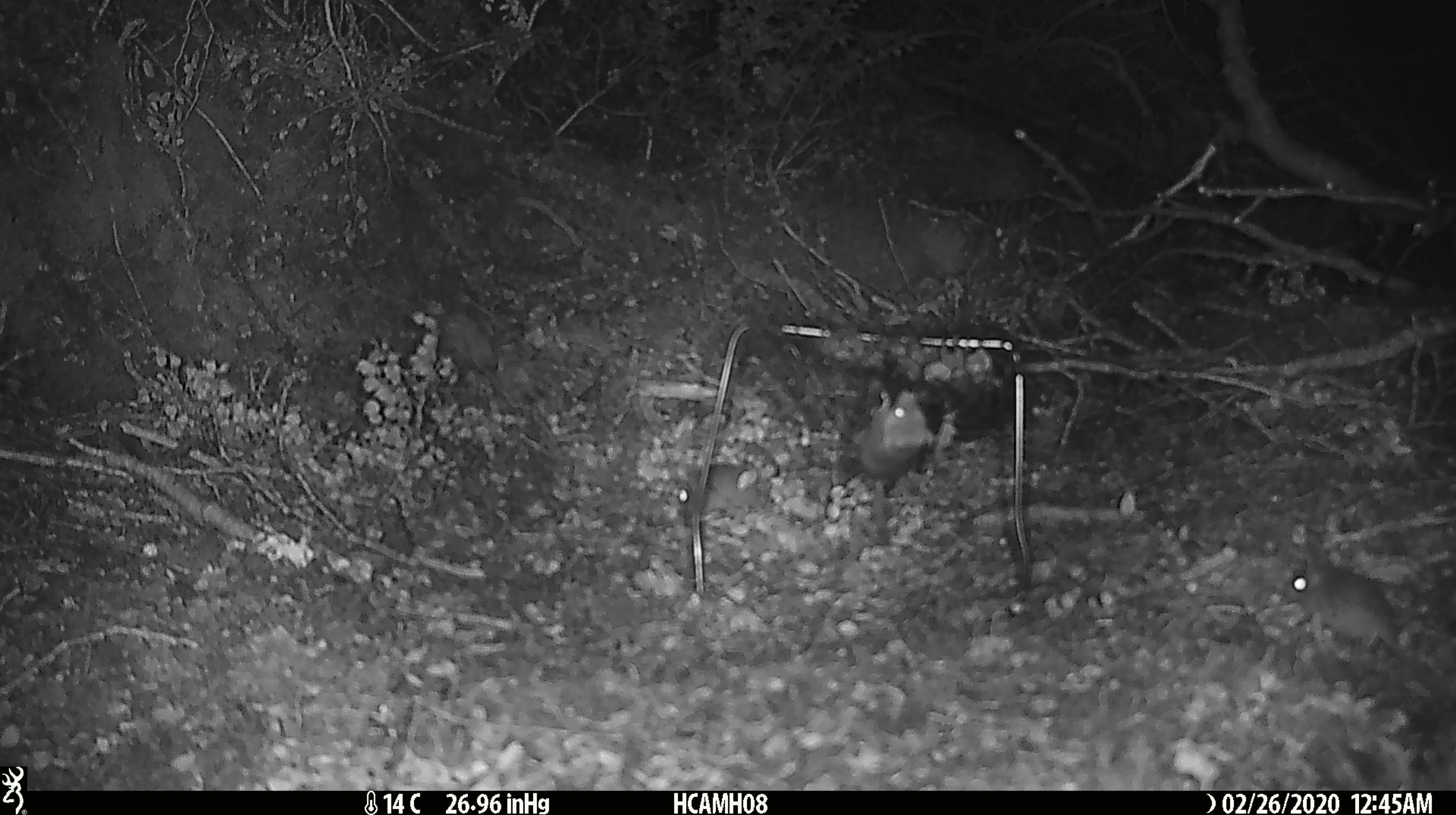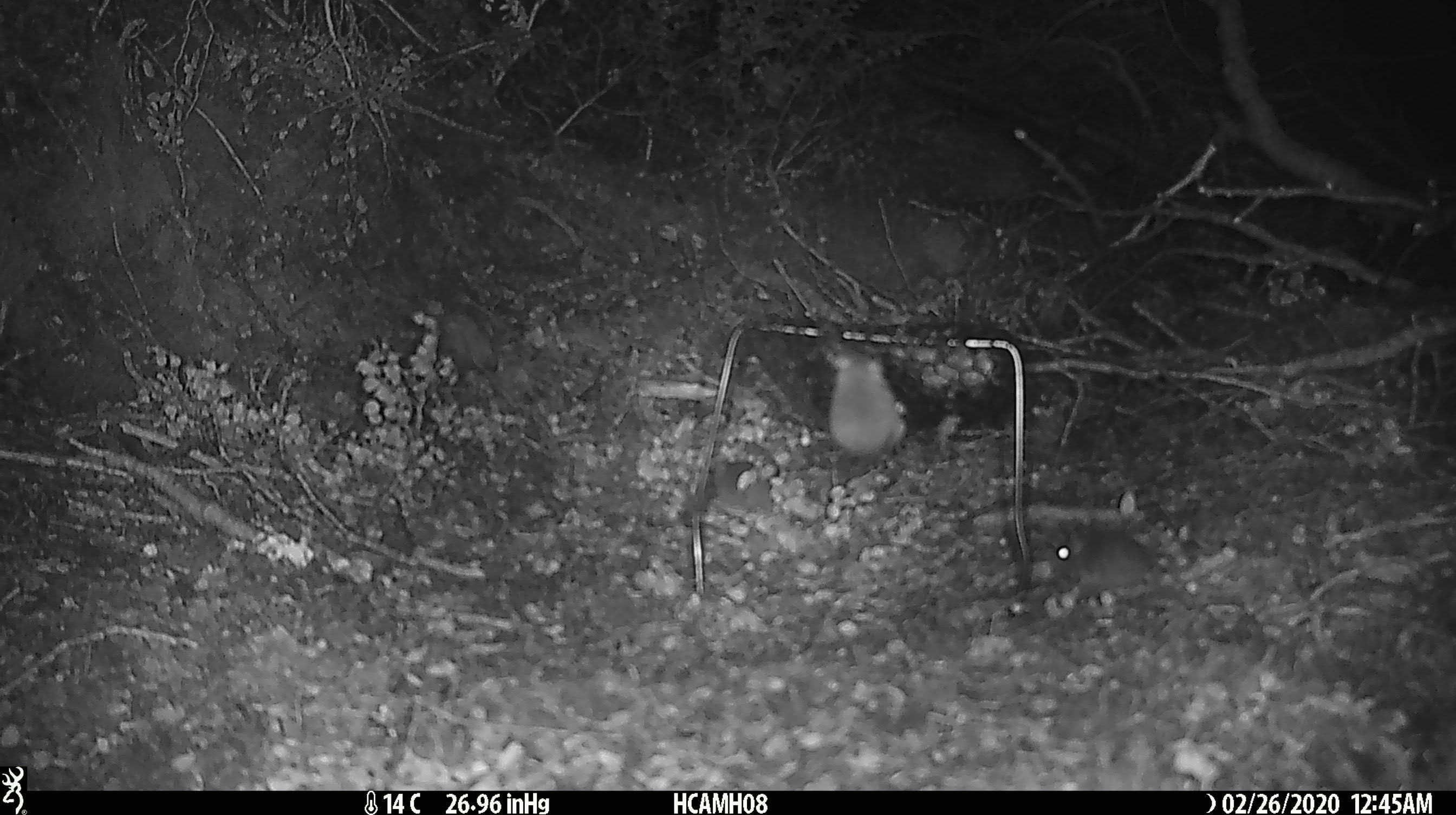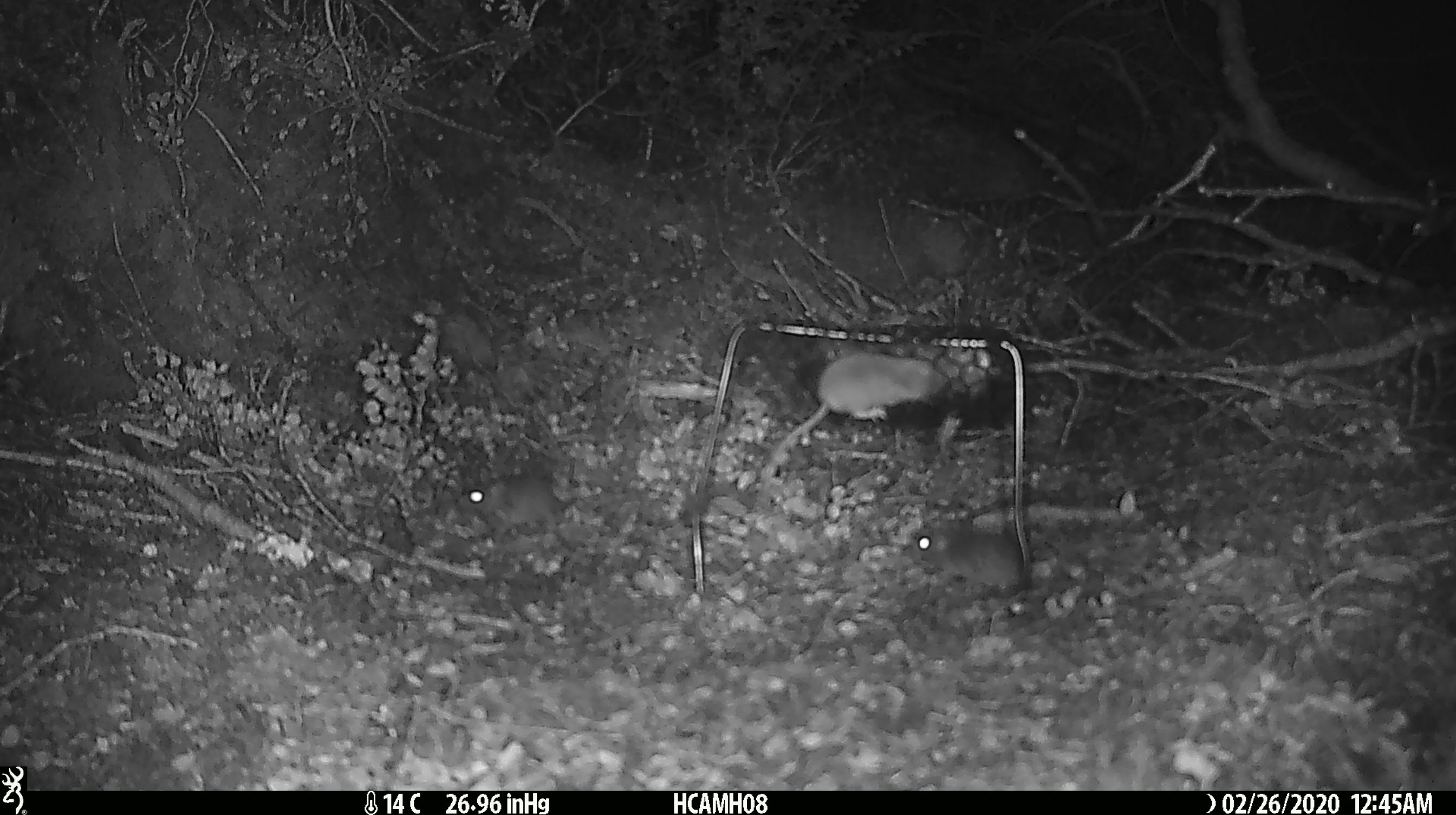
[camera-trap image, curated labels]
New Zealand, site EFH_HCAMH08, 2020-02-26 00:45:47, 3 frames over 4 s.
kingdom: Animalia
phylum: Chordata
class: Mammalia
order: Rodentia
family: Muridae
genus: Mus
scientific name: Mus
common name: mouse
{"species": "mouse (Mus)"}